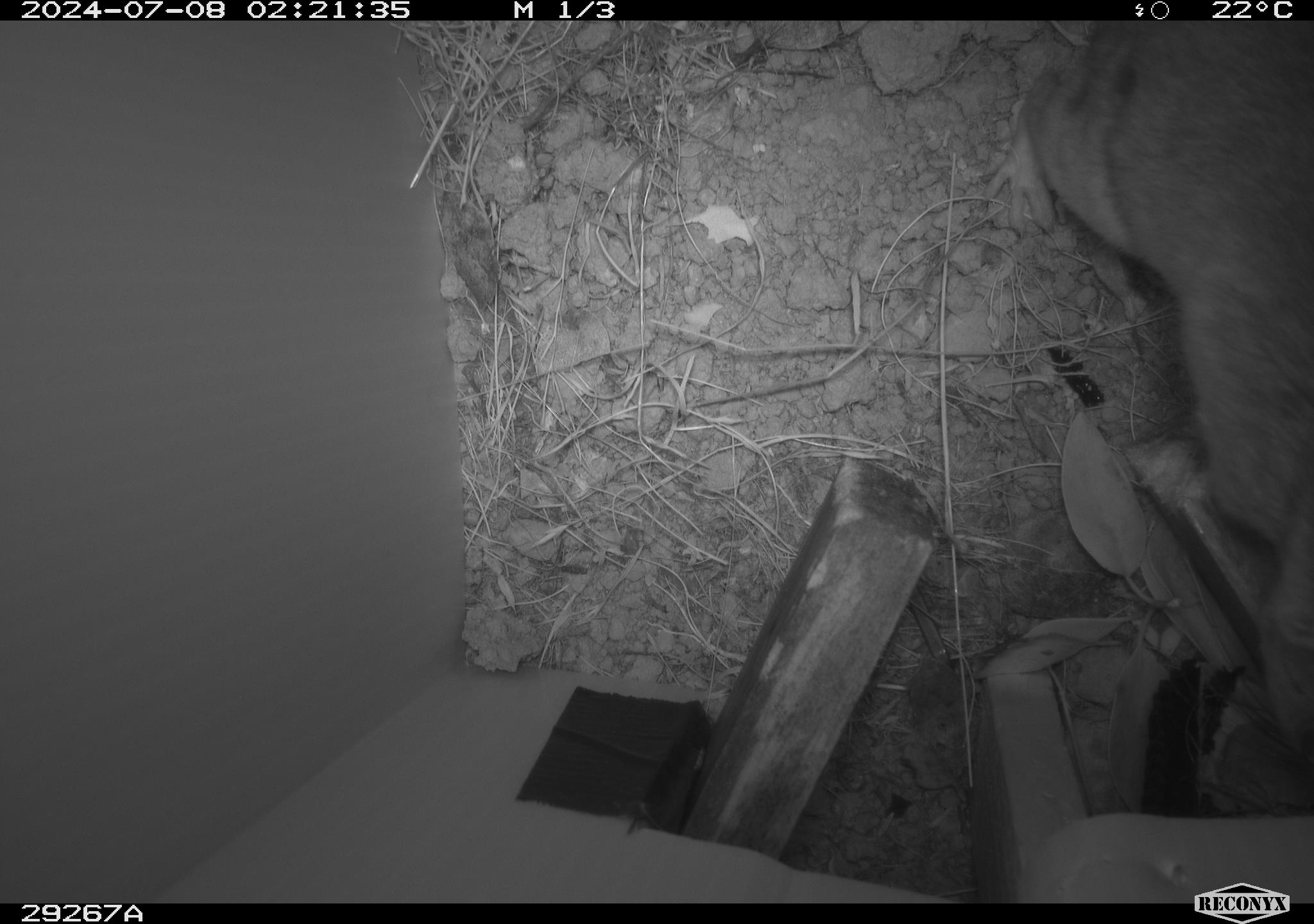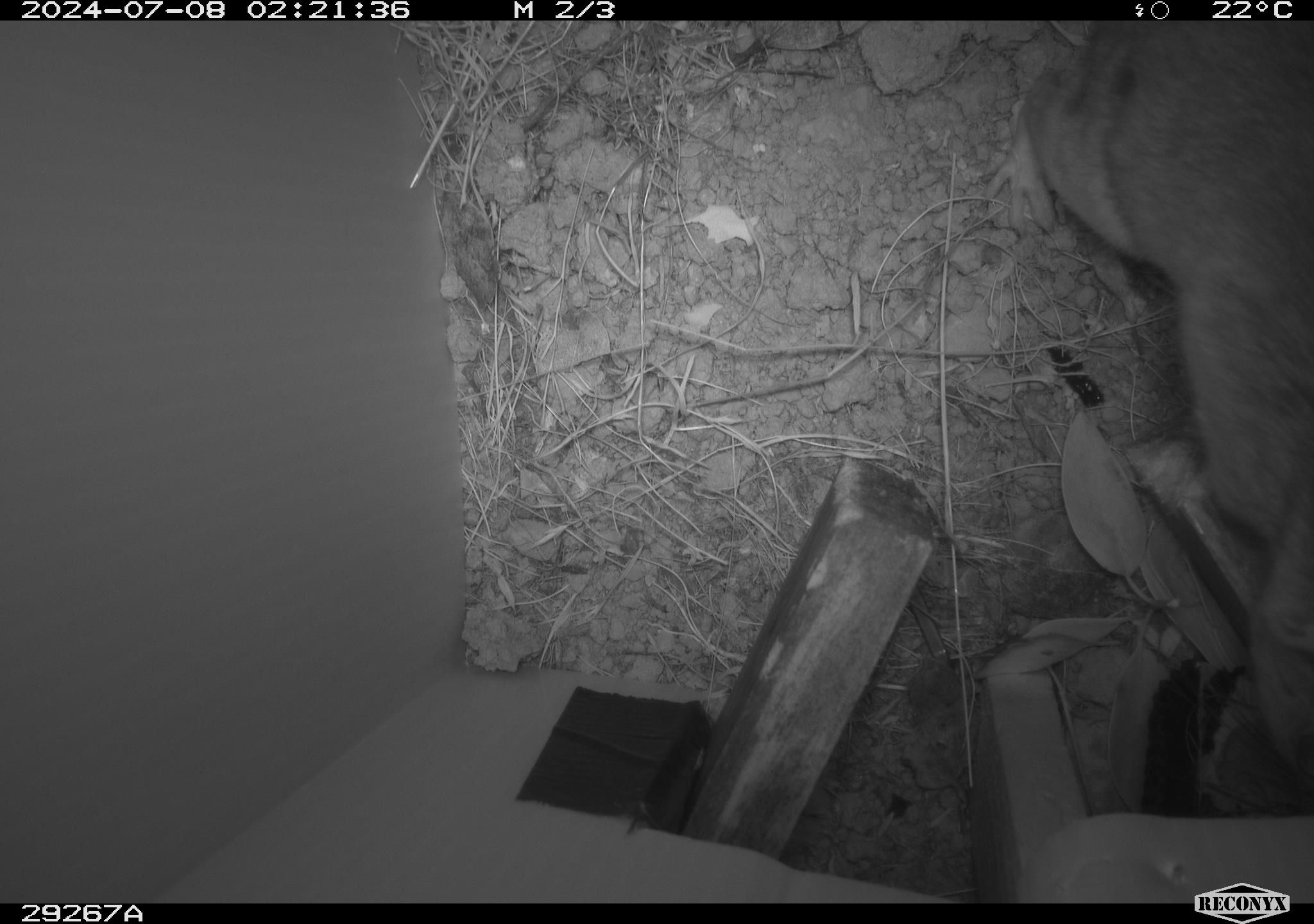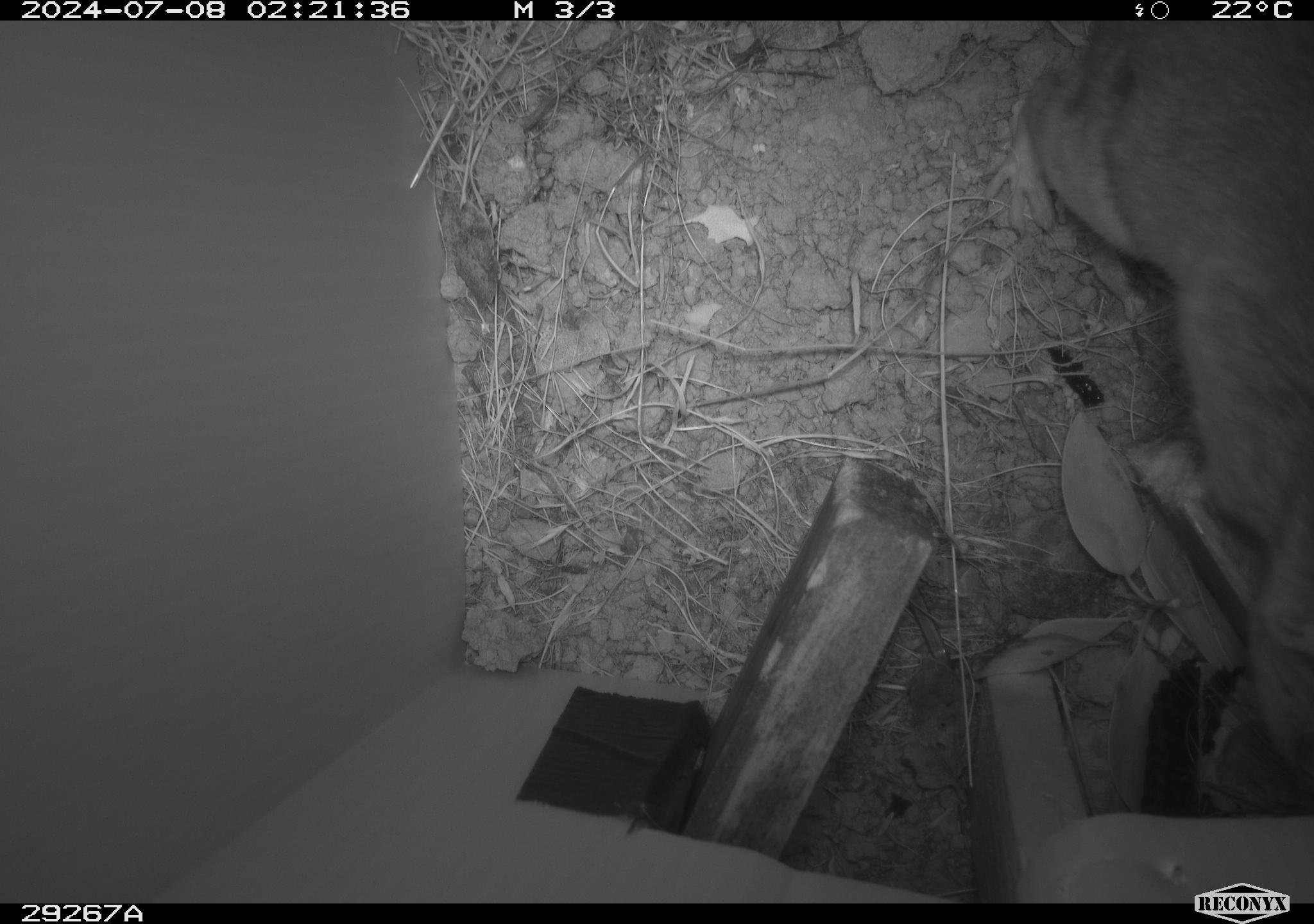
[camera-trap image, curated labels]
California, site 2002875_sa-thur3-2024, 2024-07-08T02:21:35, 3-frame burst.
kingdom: Animalia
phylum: Chordata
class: Mammalia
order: Rodentia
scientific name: Rodentia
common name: rodent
Rodent (Rodentia).